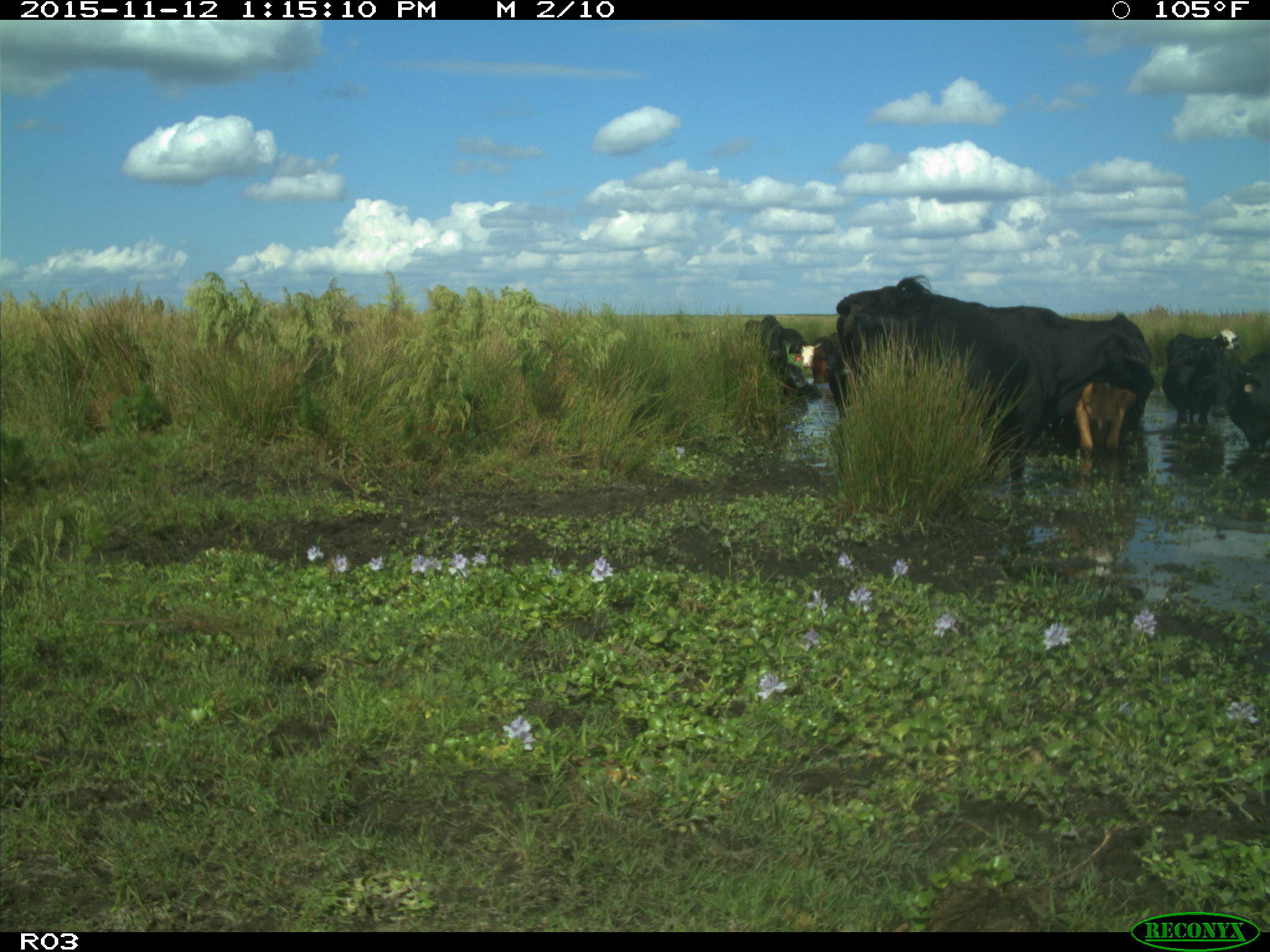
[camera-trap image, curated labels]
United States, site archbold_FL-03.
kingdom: Animalia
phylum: Chordata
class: Mammalia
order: Artiodactyla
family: Bovidae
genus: Bos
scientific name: Bos taurus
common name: domestic cow